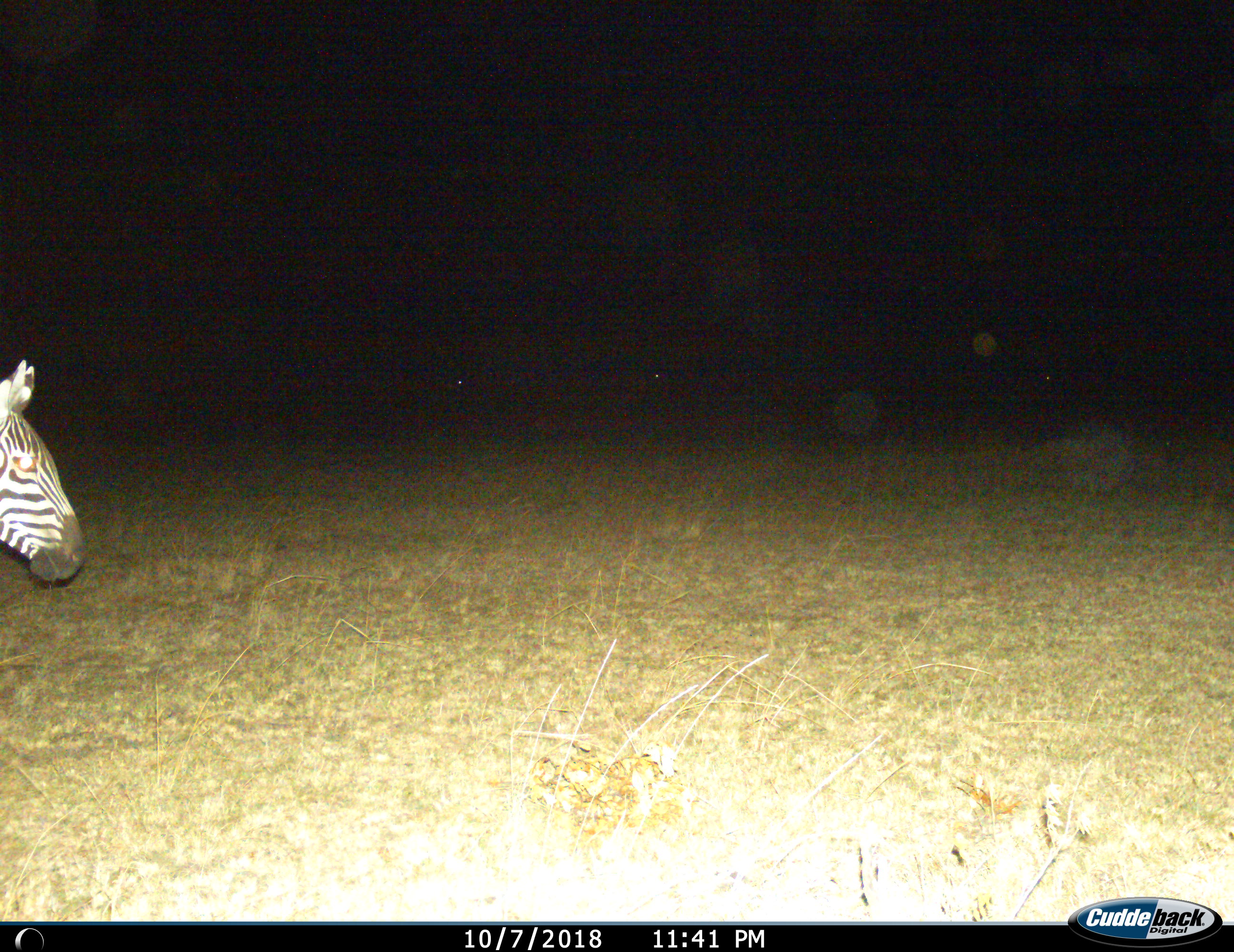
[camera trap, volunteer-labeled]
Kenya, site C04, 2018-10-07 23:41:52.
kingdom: Animalia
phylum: Chordata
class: Mammalia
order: Perissodactyla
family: Equidae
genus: Equus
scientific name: Equus quagga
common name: plains zebra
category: zebra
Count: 1.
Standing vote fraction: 70%.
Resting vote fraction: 0%.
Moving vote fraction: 30%.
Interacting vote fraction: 0%.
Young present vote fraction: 0%.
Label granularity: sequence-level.